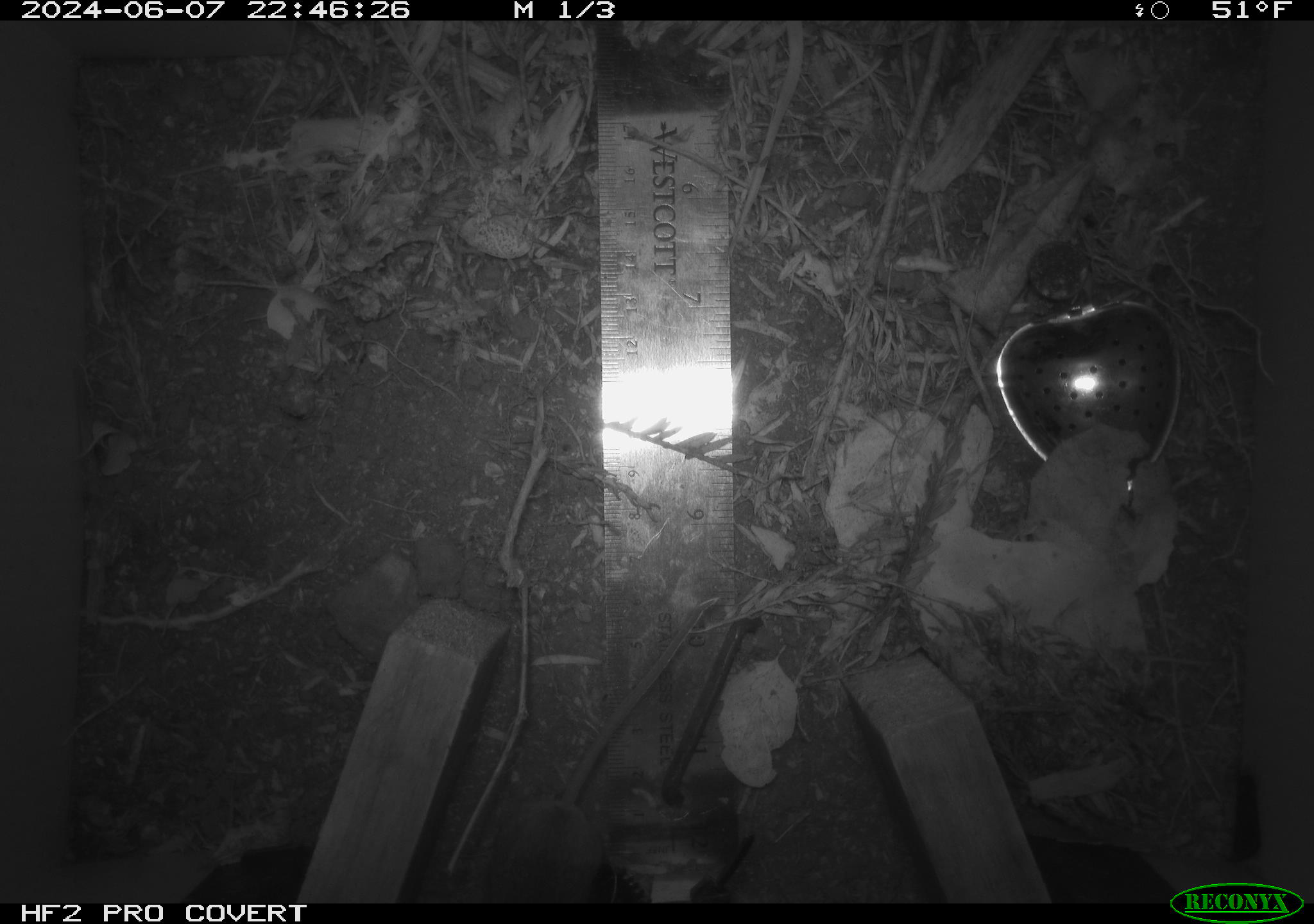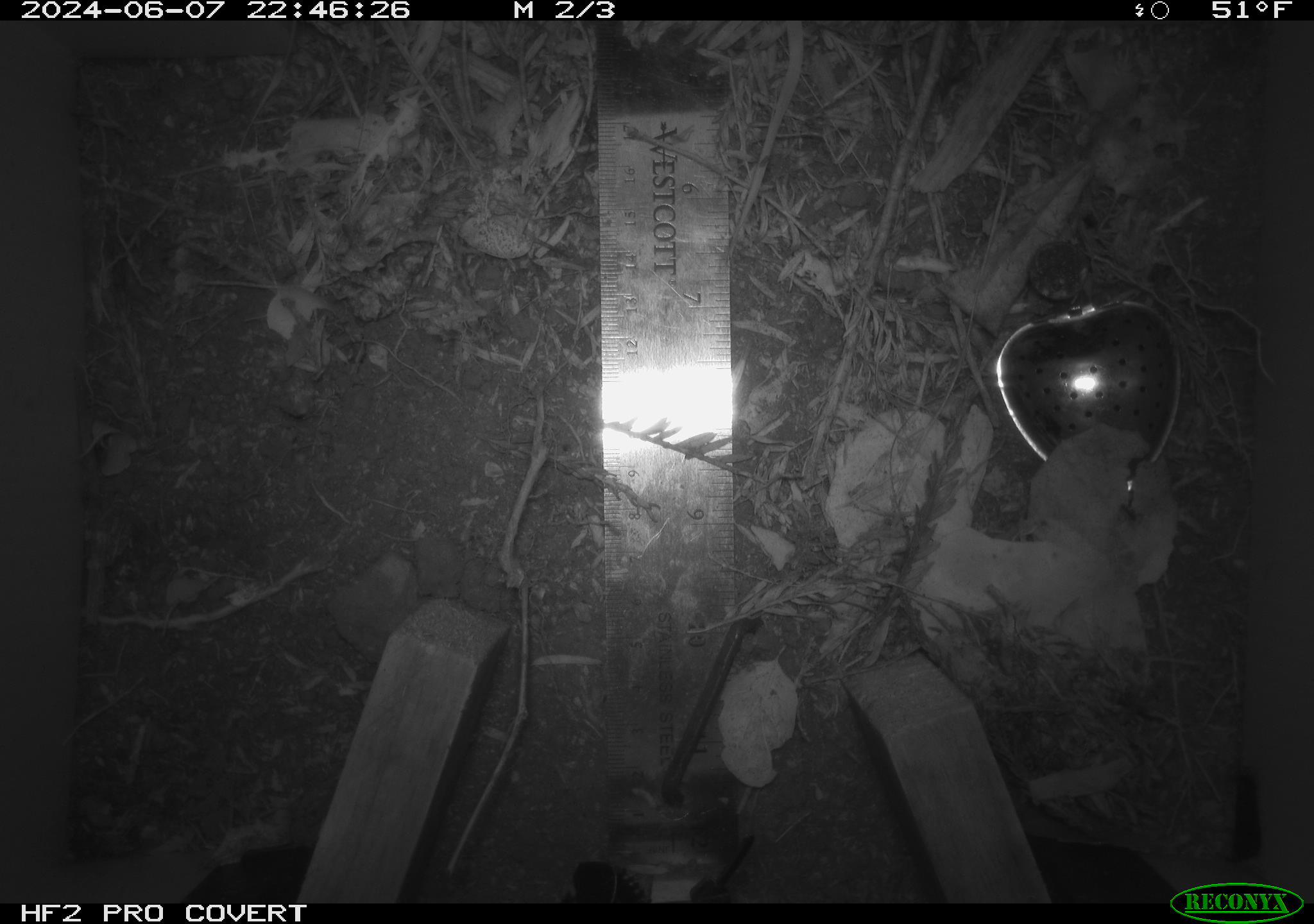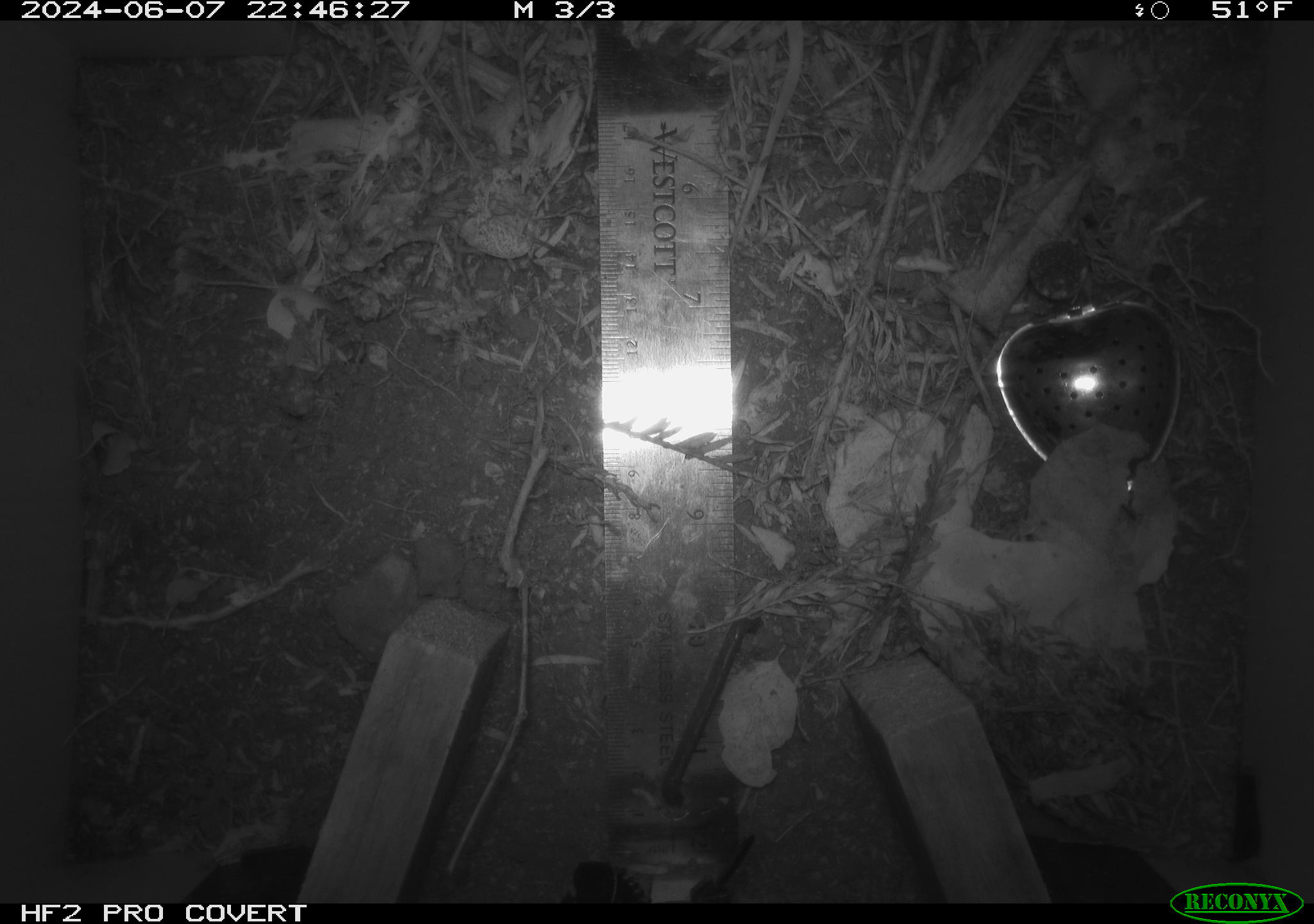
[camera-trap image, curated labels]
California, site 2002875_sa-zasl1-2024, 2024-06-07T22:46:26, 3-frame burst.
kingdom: Animalia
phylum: Chordata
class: Mammalia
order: Rodentia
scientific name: Rodentia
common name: rodent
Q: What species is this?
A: Rodent (Rodentia).